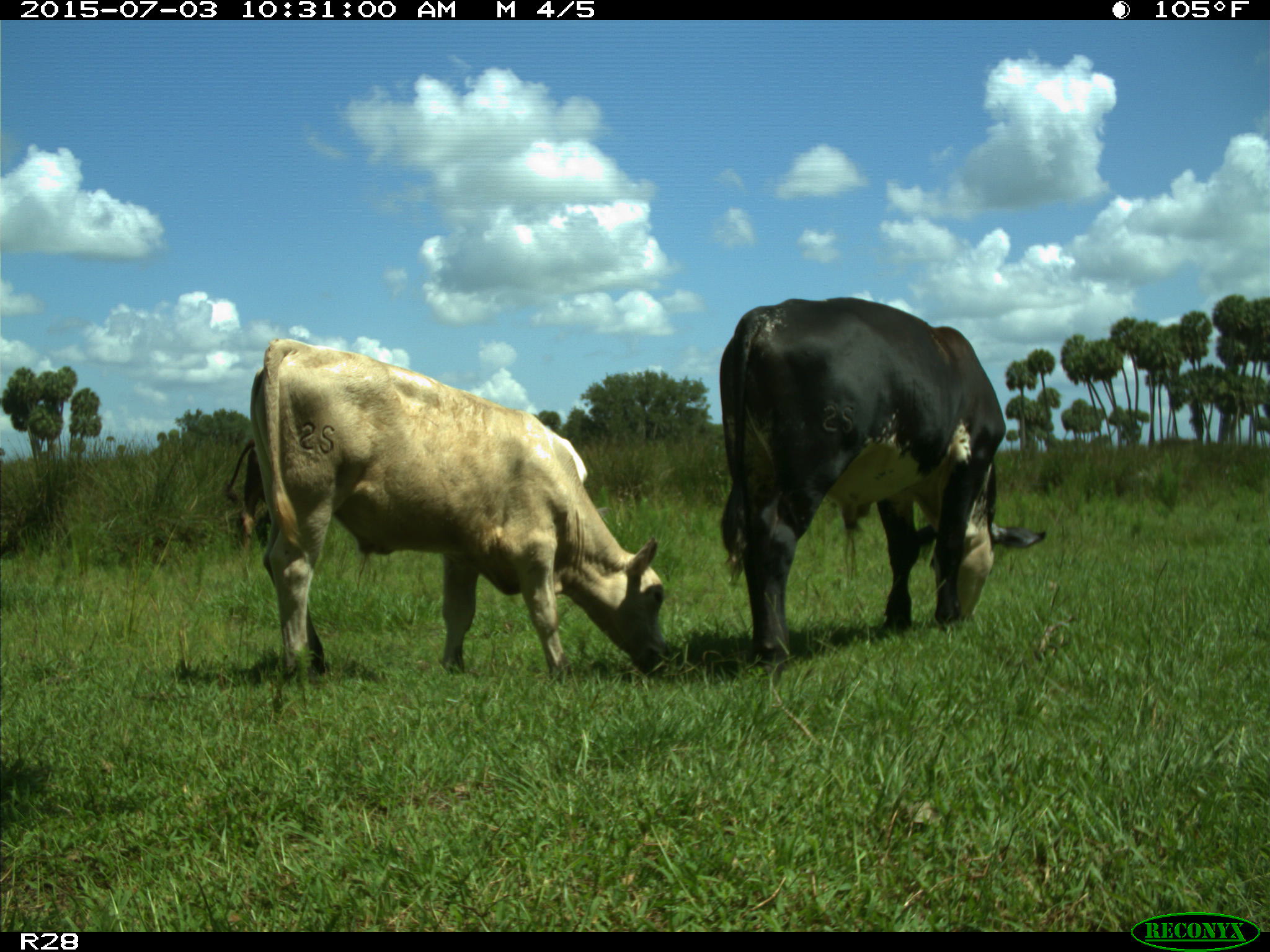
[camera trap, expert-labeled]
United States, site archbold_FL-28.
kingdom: Animalia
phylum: Chordata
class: Mammalia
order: Artiodactyla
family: Bovidae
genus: Bos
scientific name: Bos taurus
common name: domestic cow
Bos taurus (domestic cow).